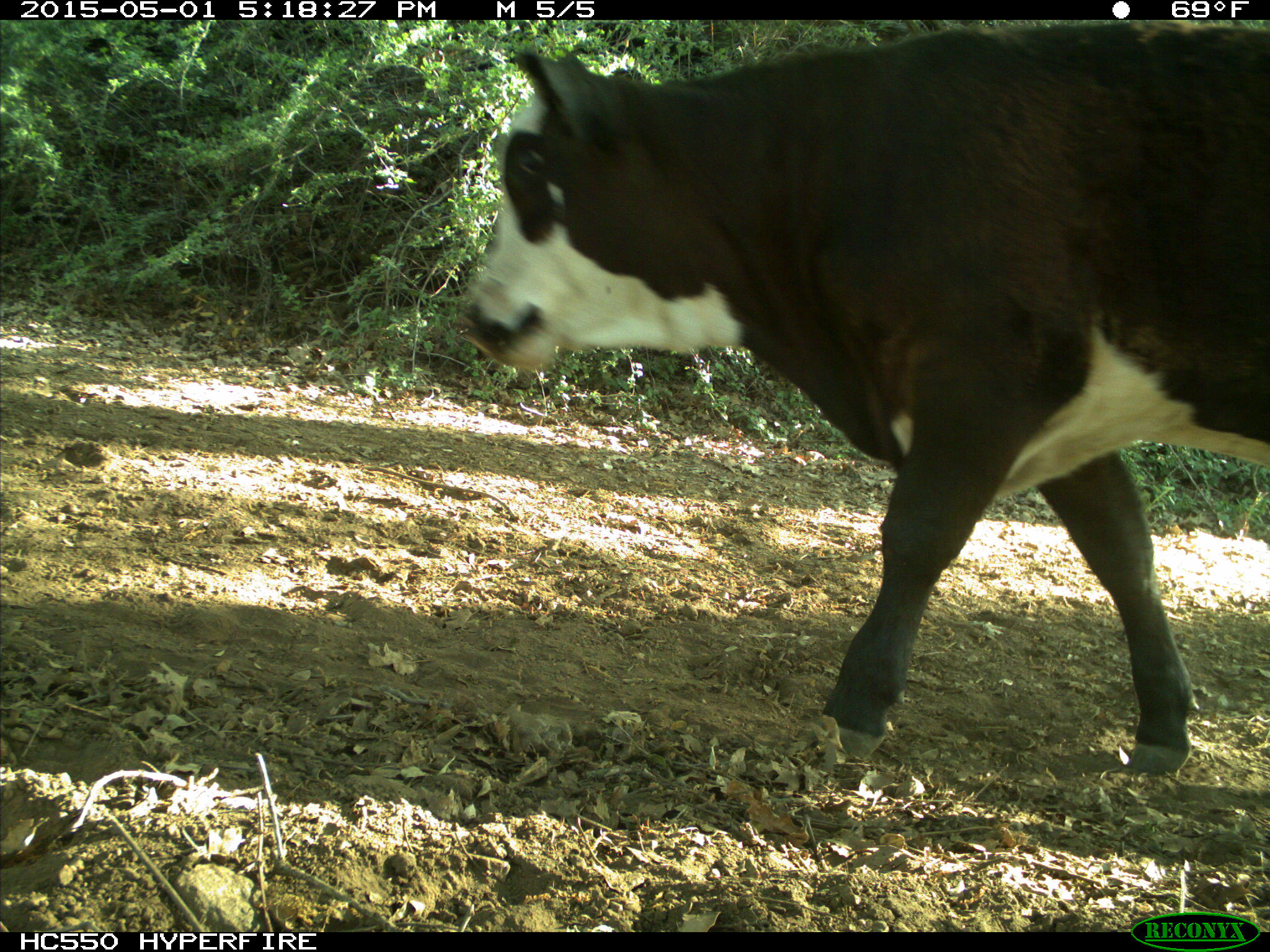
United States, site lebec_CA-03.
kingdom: Animalia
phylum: Chordata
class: Mammalia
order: Artiodactyla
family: Bovidae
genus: Bos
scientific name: Bos taurus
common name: domestic cow